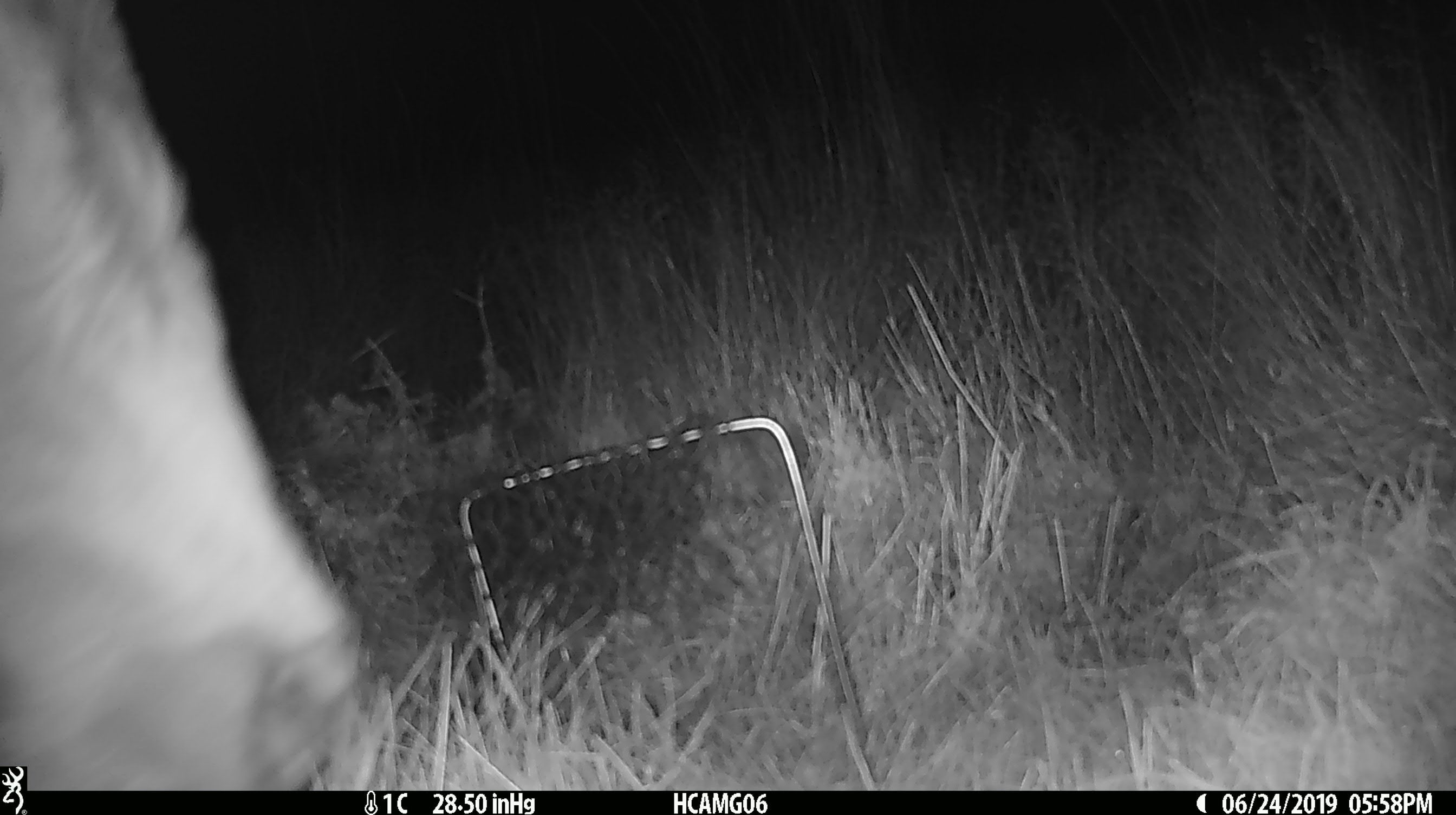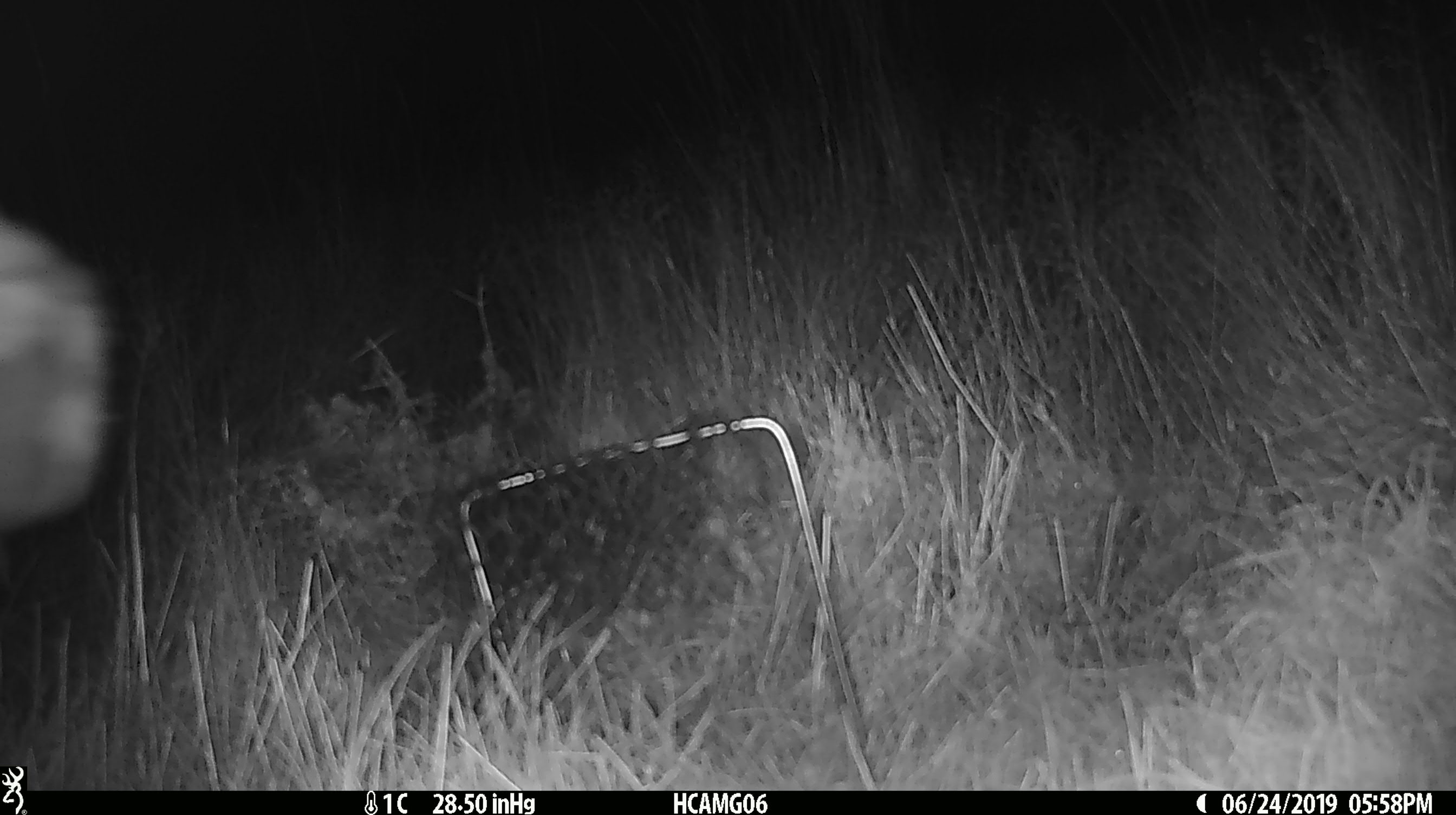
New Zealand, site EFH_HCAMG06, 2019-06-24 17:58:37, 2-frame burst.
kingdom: Animalia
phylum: Chordata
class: Mammalia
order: Artiodactyla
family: Bovidae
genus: Bos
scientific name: Bos taurus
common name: domestic cow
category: cow